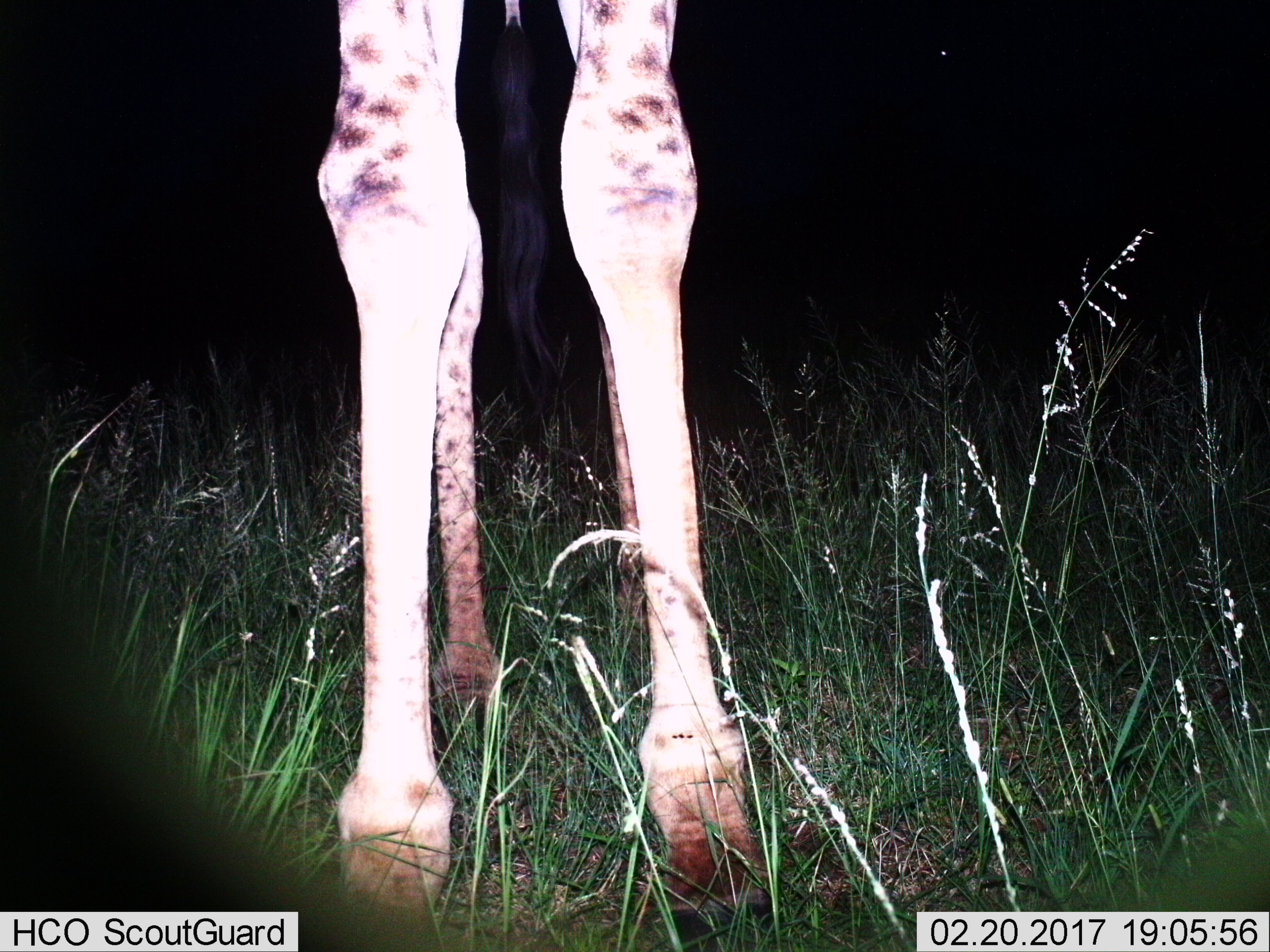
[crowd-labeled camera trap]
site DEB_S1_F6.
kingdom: Animalia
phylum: Chordata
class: Mammalia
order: Artiodactyla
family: Giraffidae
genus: Giraffa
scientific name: Giraffa camelopardalis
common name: giraffe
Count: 1.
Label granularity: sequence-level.